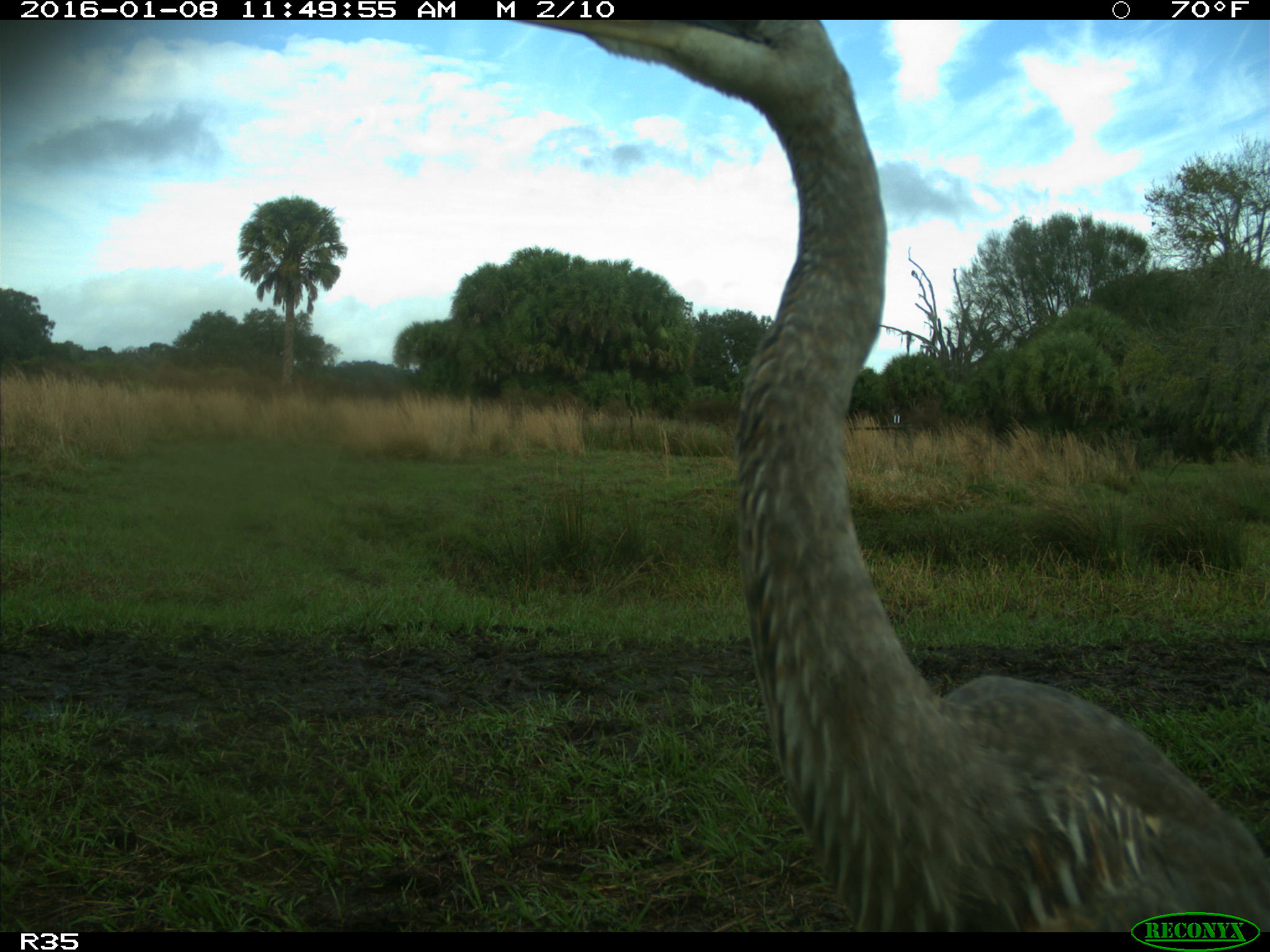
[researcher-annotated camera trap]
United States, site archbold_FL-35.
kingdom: Animalia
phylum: Chordata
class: Aves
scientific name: Aves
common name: birds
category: unidentified bird